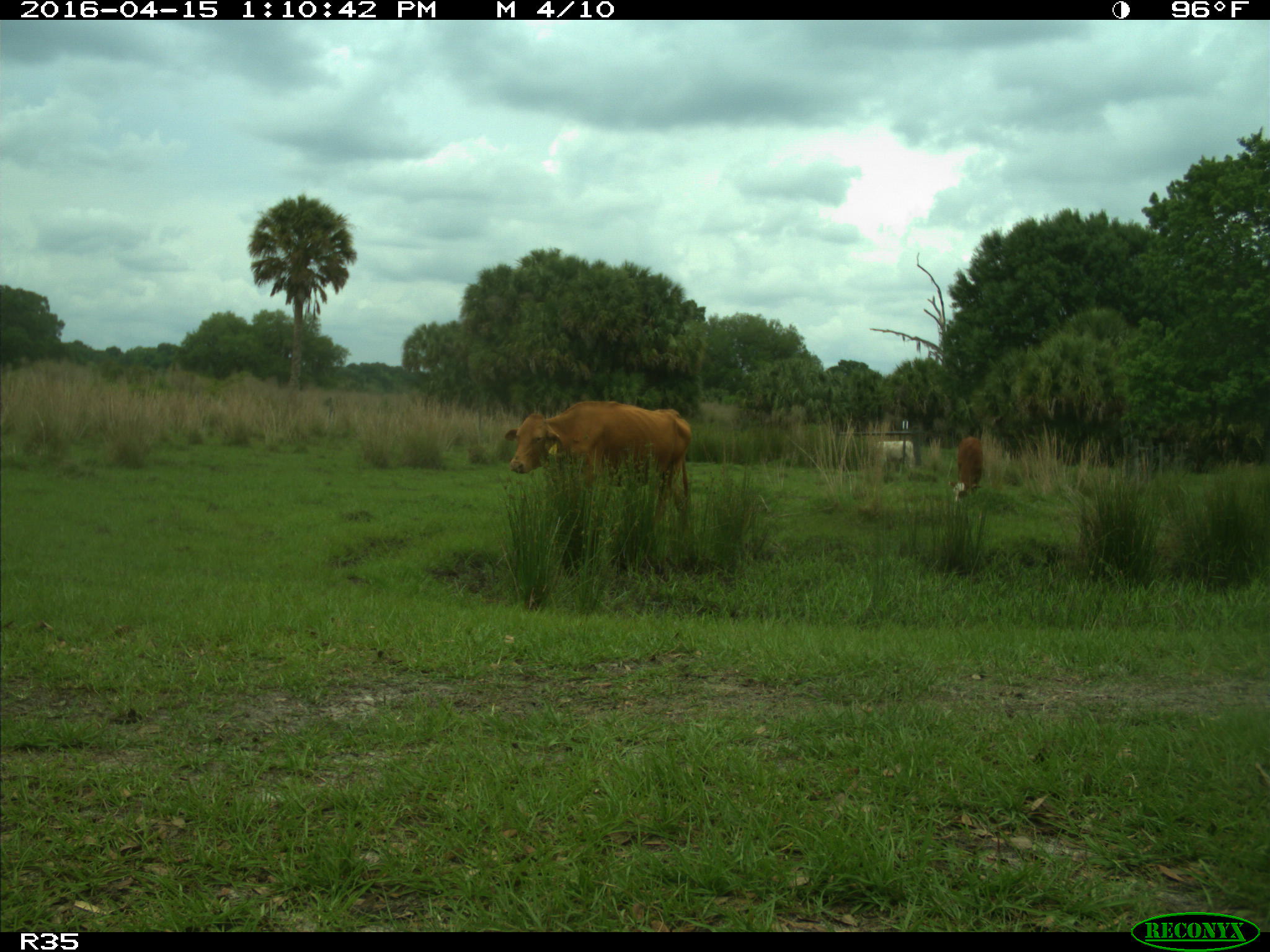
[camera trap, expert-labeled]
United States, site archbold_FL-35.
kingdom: Animalia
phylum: Chordata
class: Mammalia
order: Artiodactyla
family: Bovidae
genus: Bos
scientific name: Bos taurus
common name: domestic cow